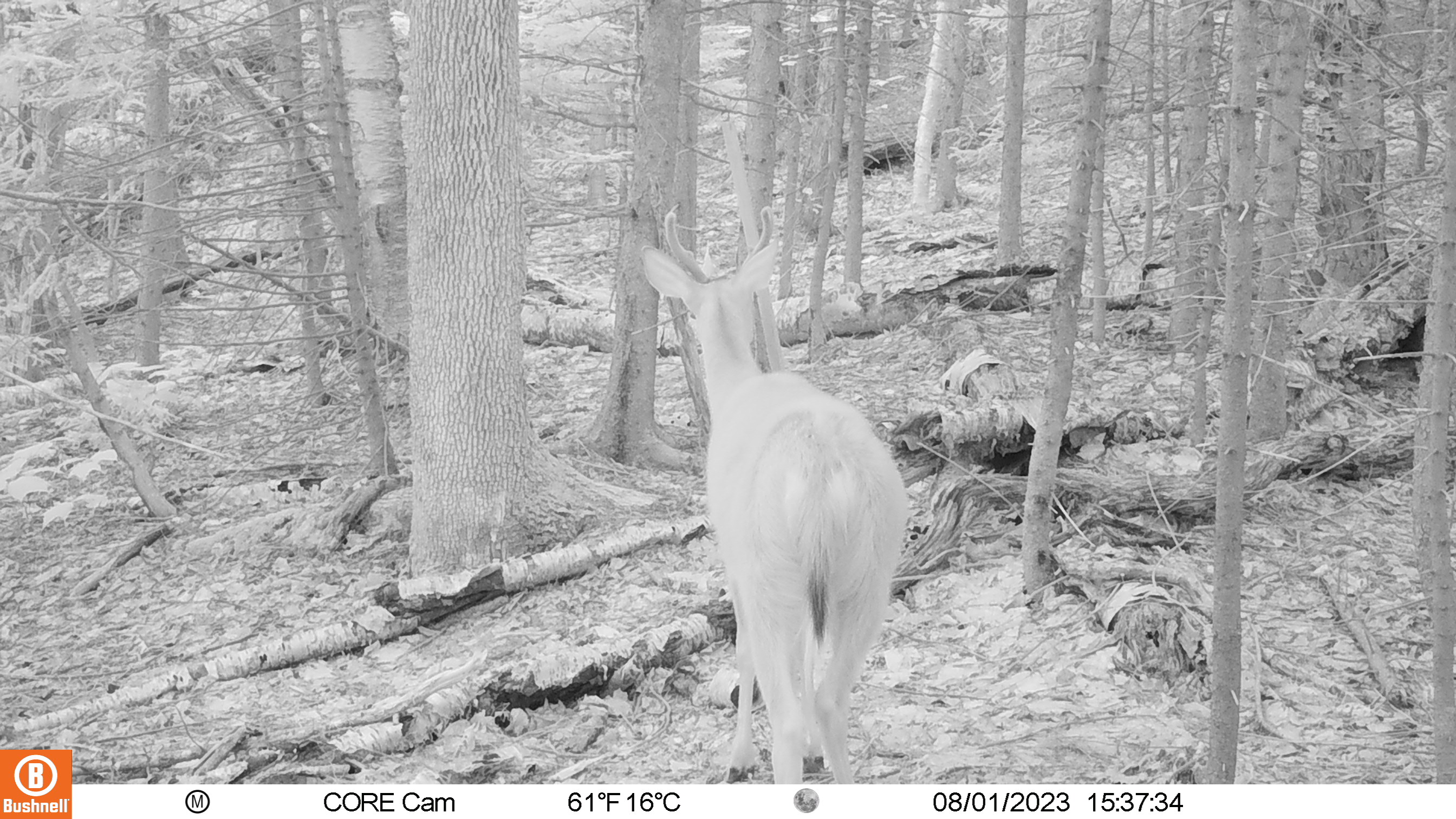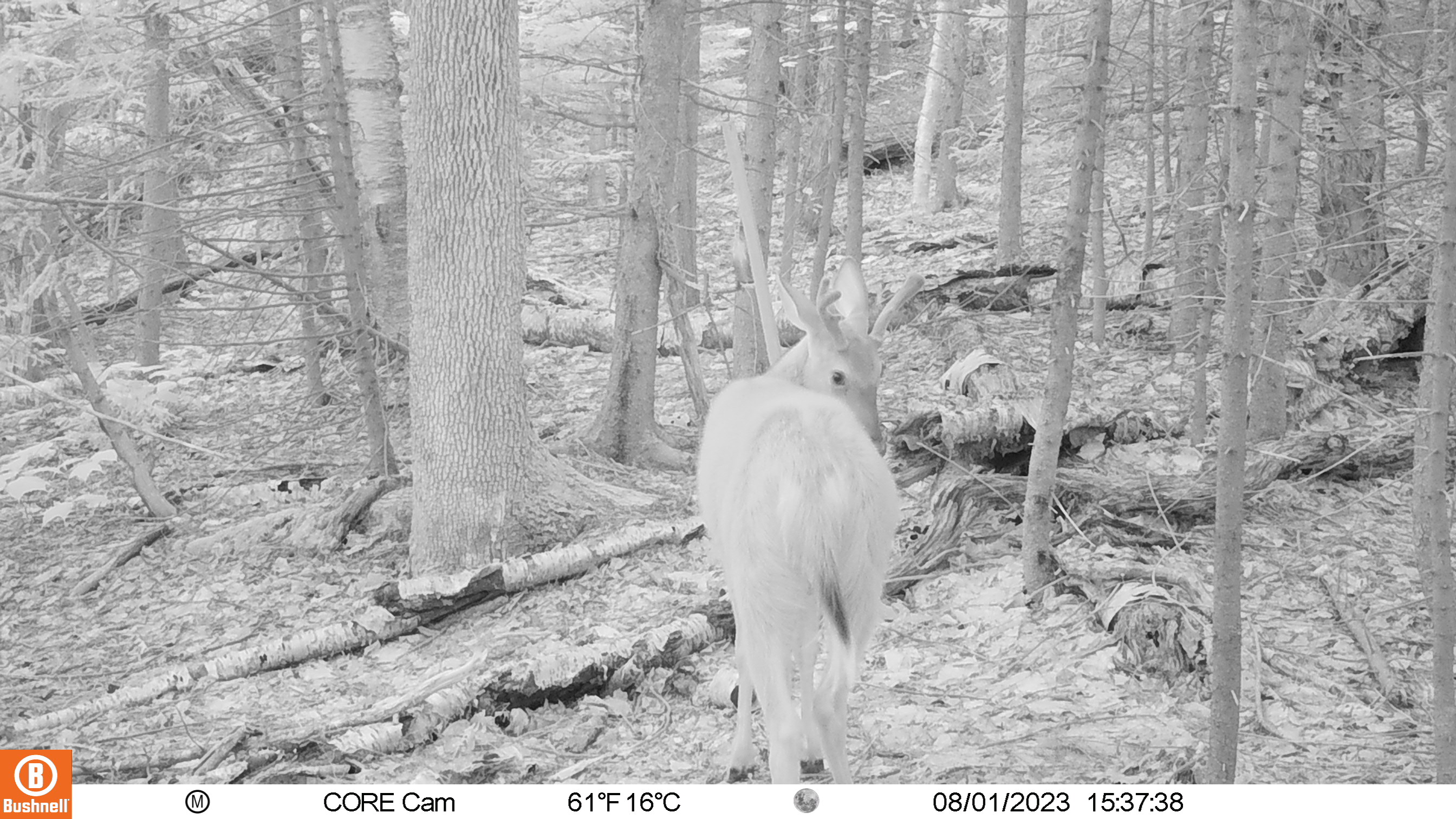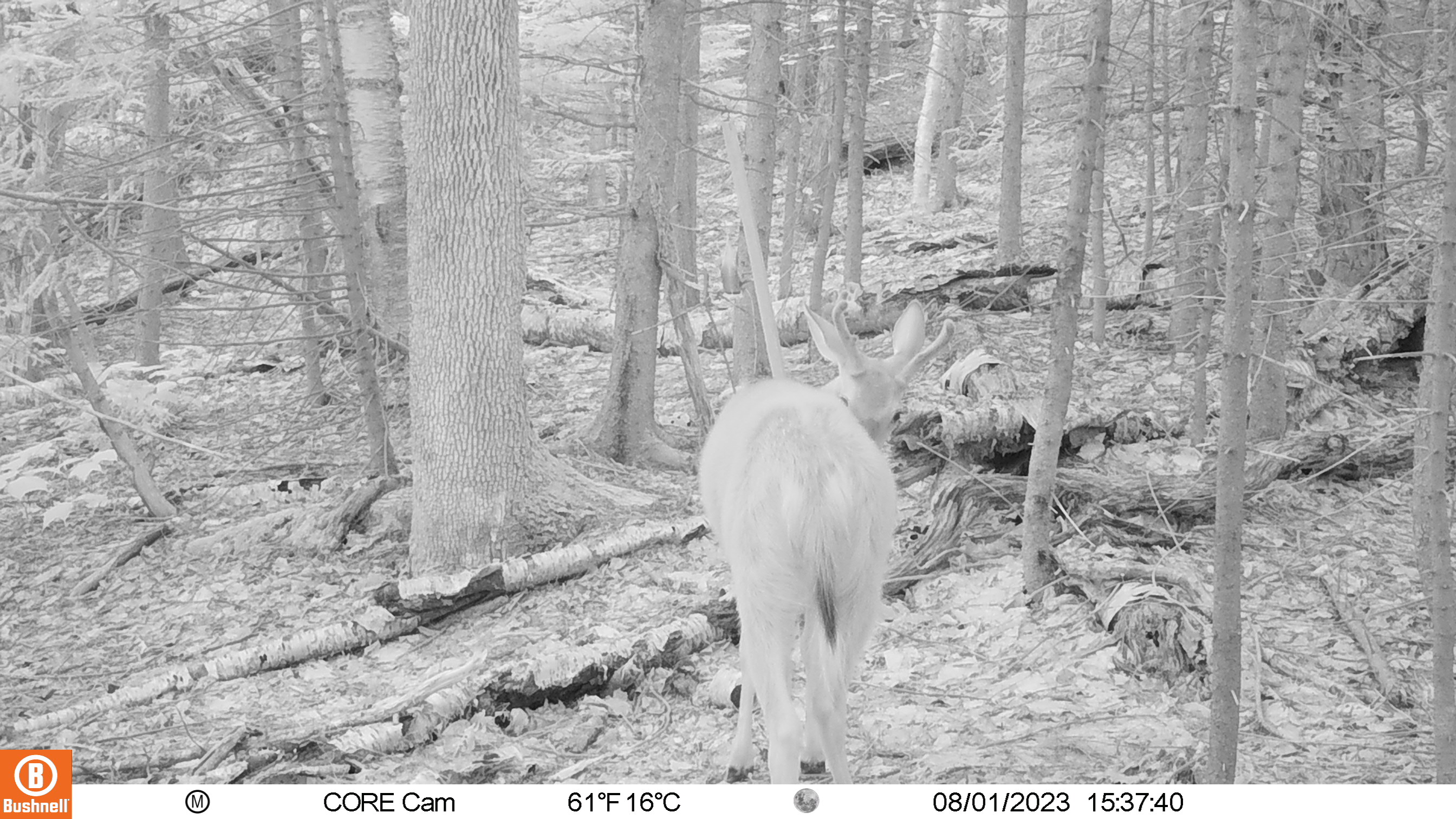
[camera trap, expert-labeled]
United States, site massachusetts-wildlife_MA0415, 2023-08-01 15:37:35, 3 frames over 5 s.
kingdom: Animalia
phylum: Chordata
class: Mammalia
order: Artiodactyla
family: Cervidae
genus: Odocoileus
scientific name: Odocoileus virginianus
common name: white-tailed deer